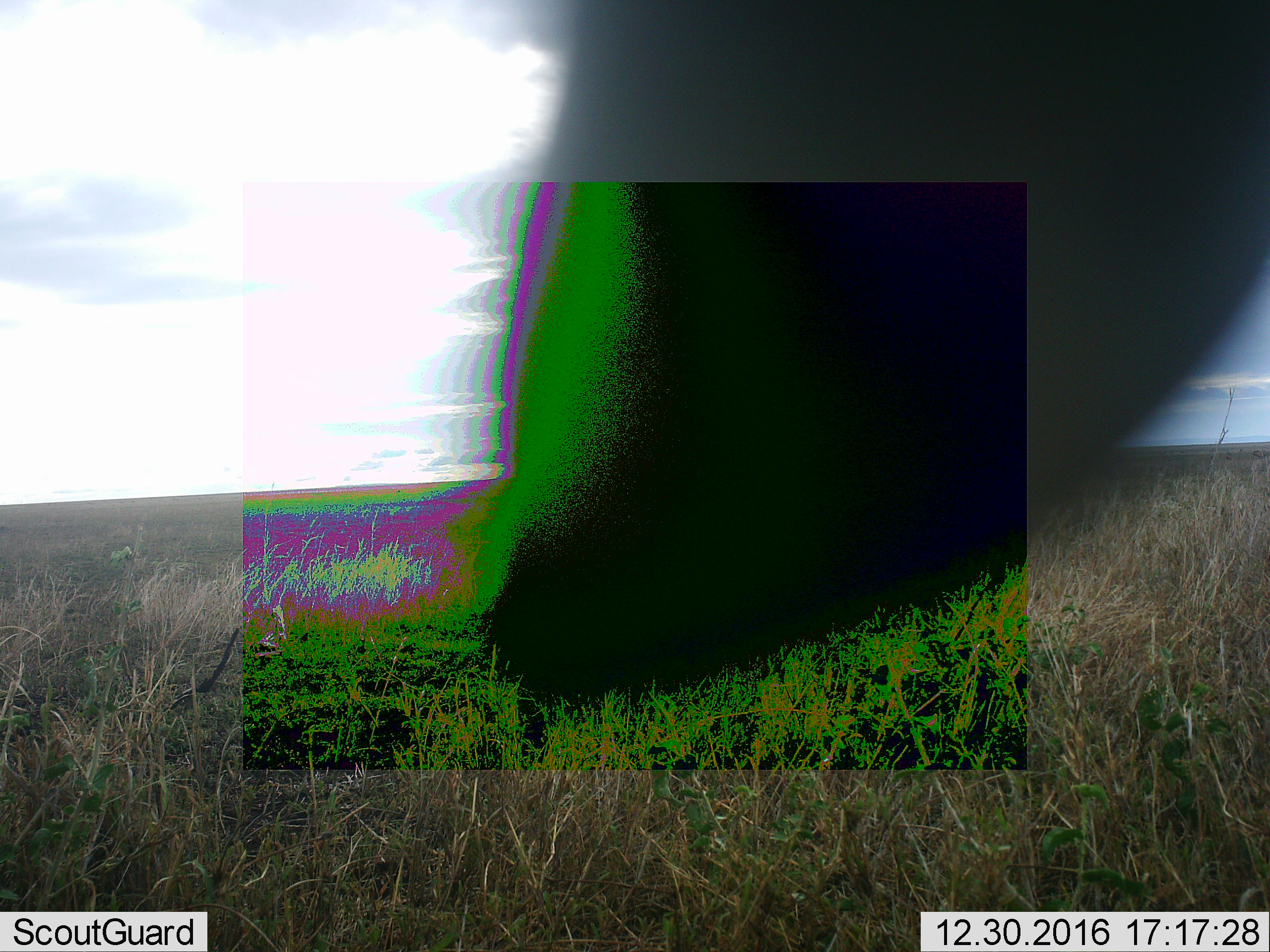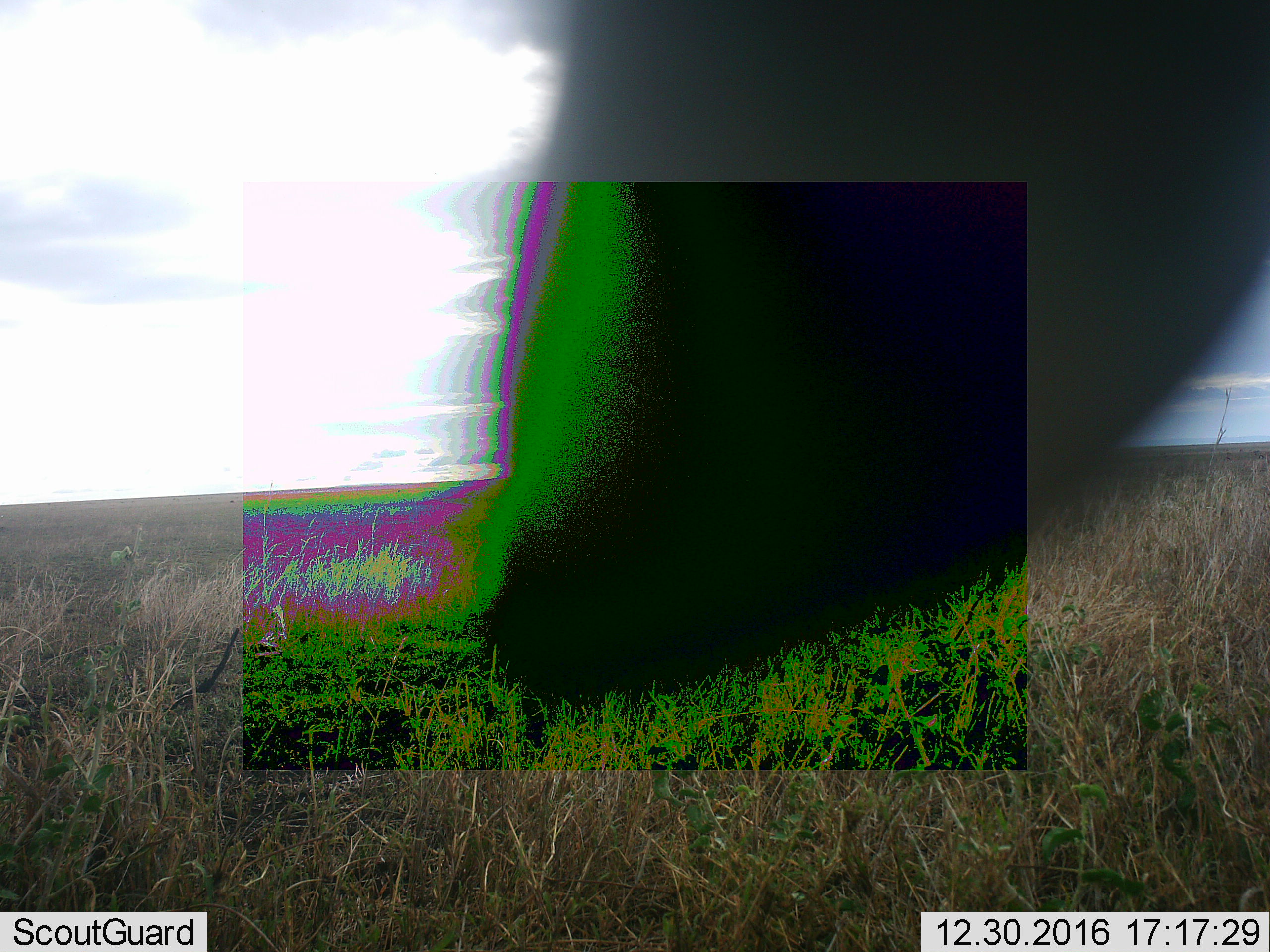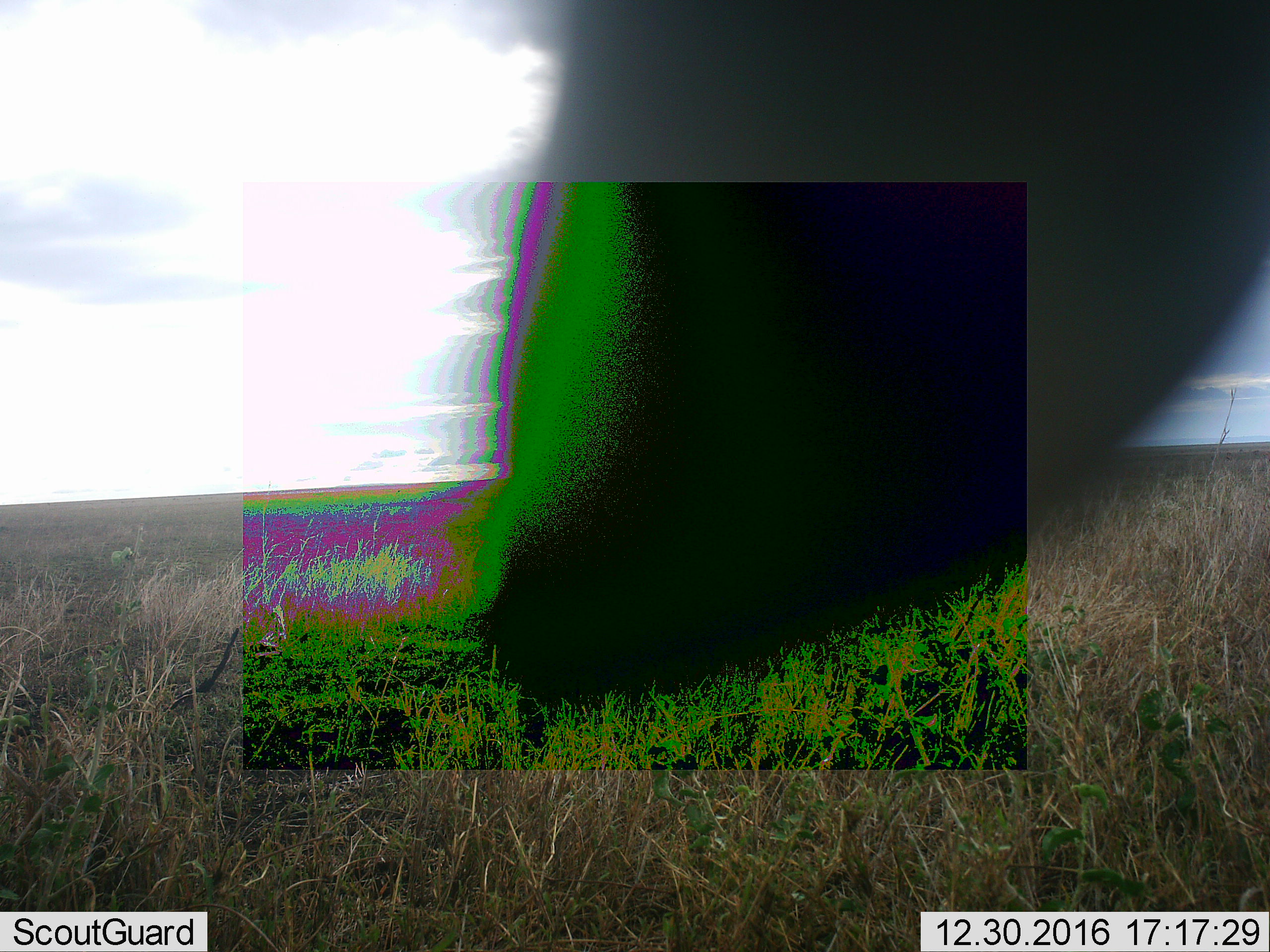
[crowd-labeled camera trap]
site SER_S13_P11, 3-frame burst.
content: unidentified animal